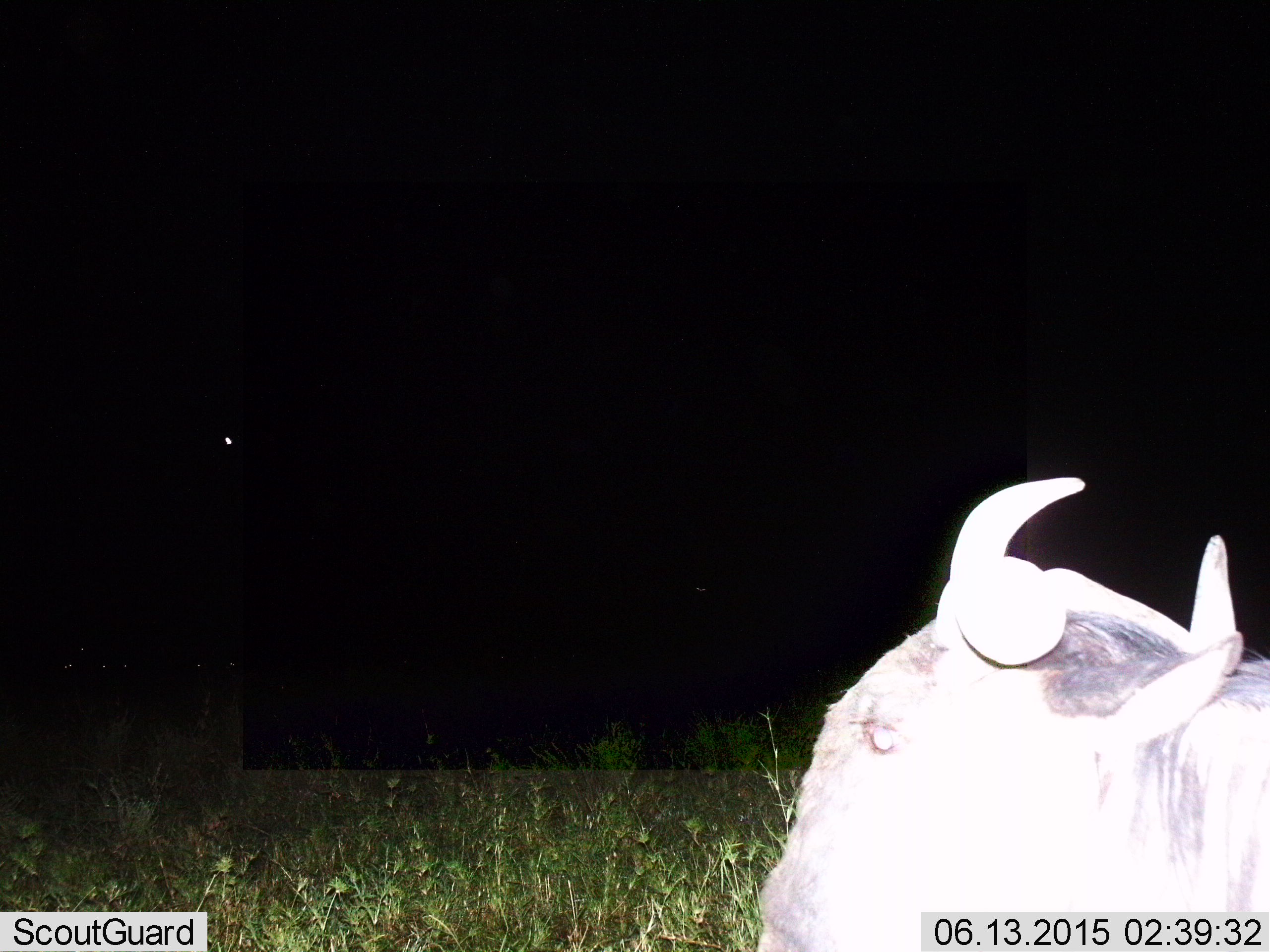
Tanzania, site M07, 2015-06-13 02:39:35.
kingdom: Animalia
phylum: Chordata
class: Mammalia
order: Artiodactyla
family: Bovidae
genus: Connochaetes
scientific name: Connochaetes taurinus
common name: blue wildebeest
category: wildebeest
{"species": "wildebeest (blue wildebeest) (Connochaetes taurinus)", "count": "1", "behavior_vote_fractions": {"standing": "50%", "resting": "50%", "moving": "0%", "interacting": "0%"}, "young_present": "0%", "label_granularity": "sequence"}